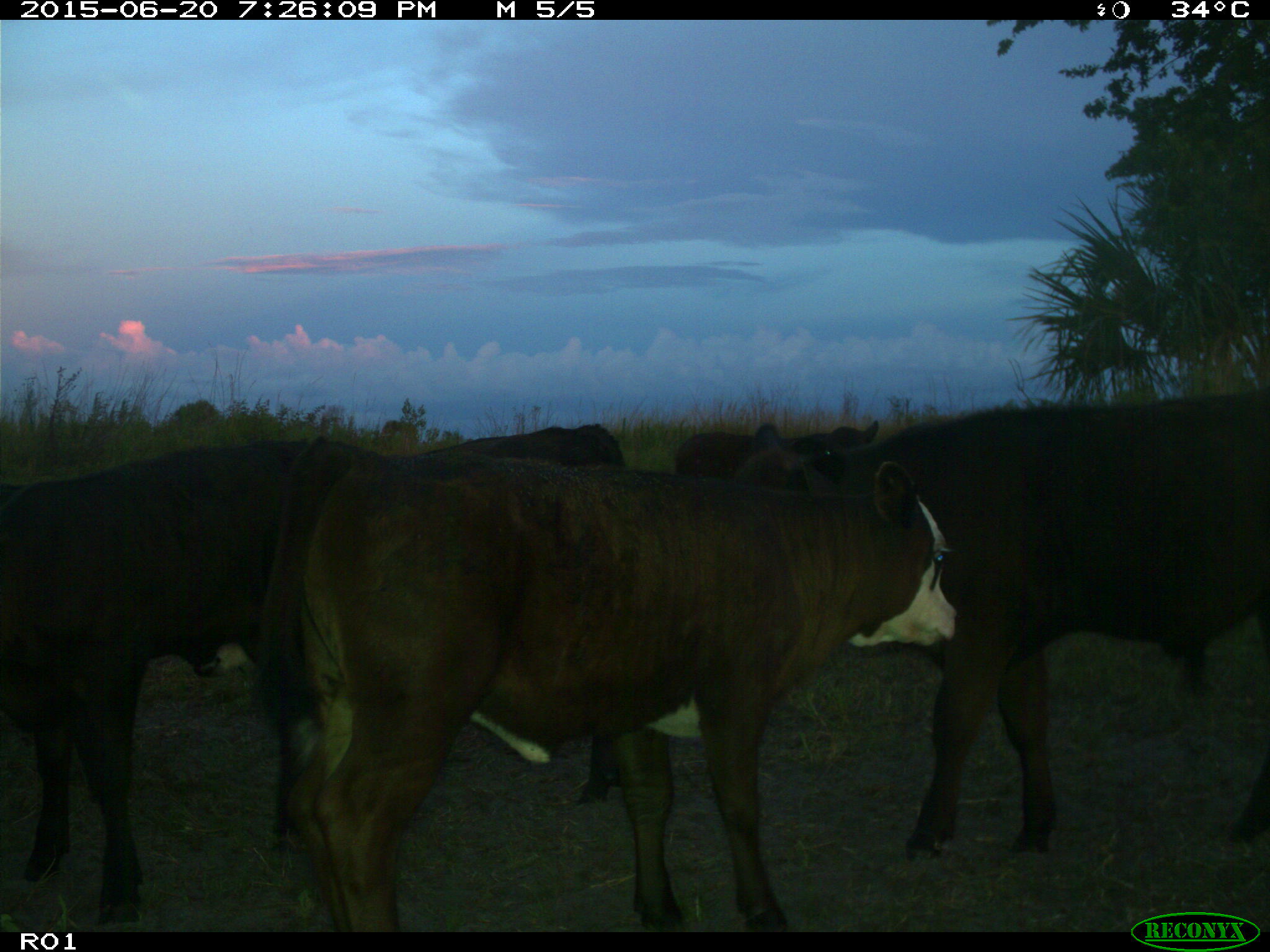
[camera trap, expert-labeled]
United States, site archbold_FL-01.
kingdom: Animalia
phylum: Chordata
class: Mammalia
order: Artiodactyla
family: Bovidae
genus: Bos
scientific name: Bos taurus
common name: domestic cow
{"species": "Bos taurus (domestic cow)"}